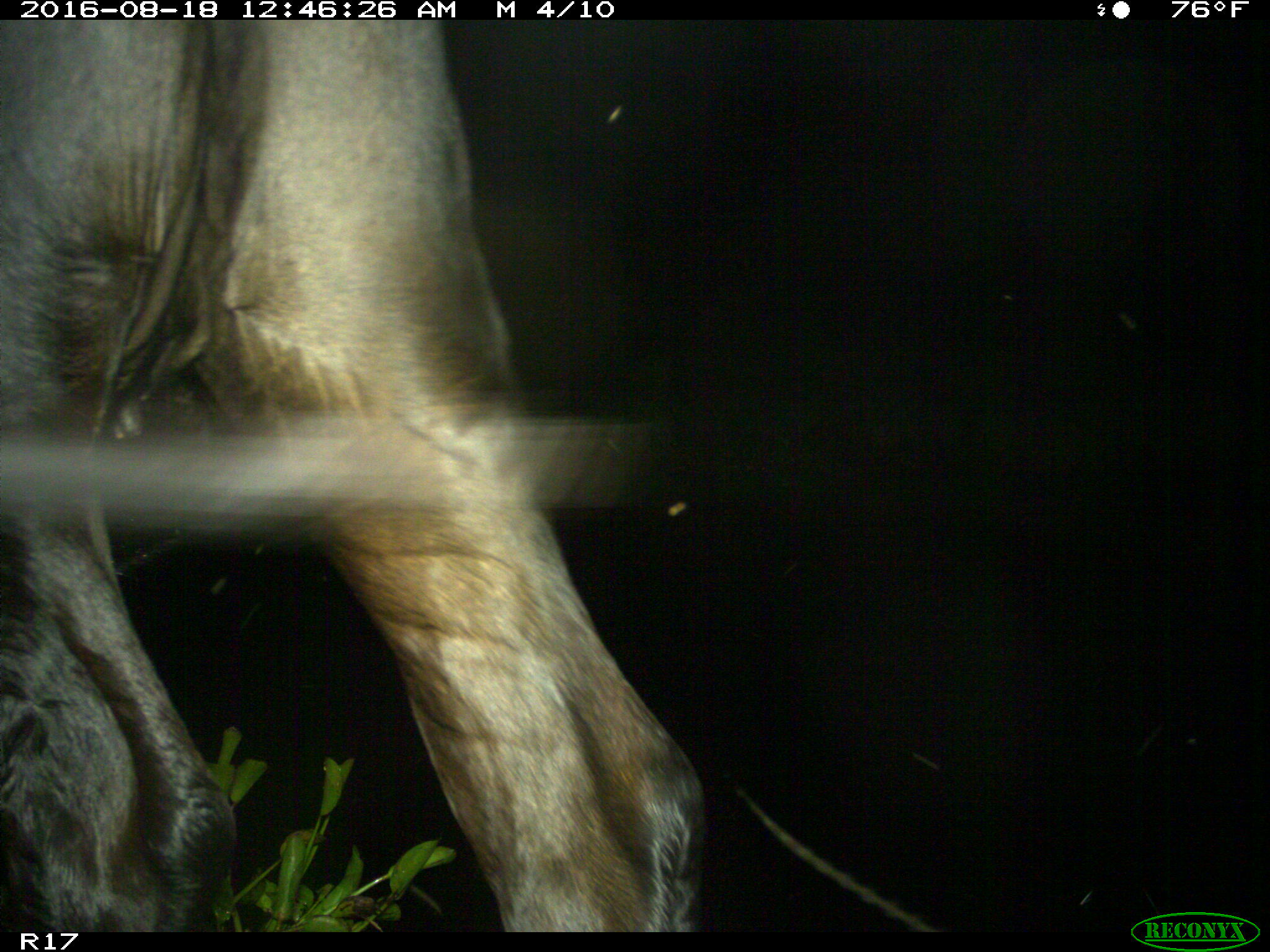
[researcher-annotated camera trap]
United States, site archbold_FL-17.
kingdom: Animalia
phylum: Chordata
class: Mammalia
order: Artiodactyla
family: Bovidae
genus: Bos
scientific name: Bos taurus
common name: domestic cow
Bos taurus (domestic cow).